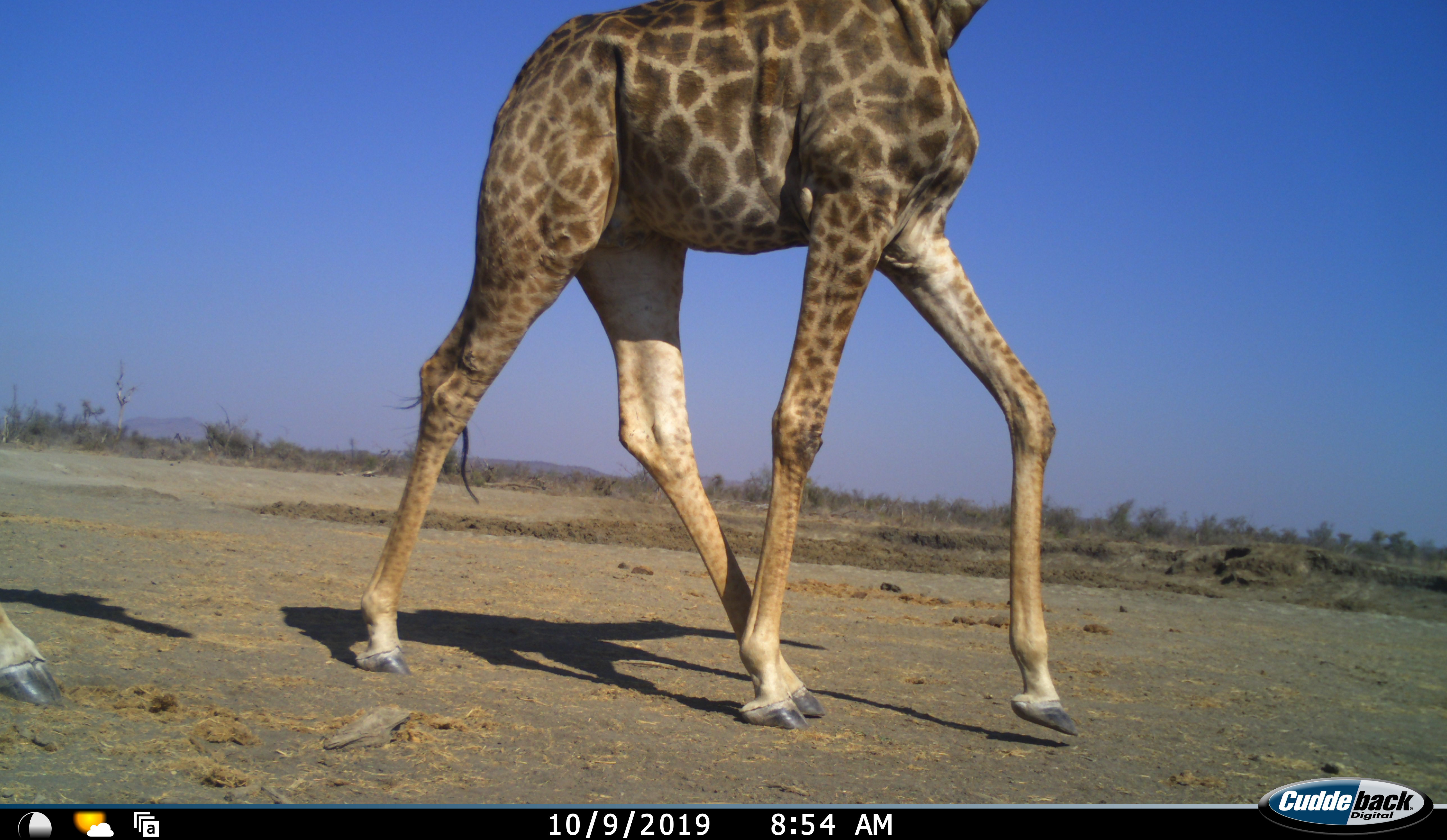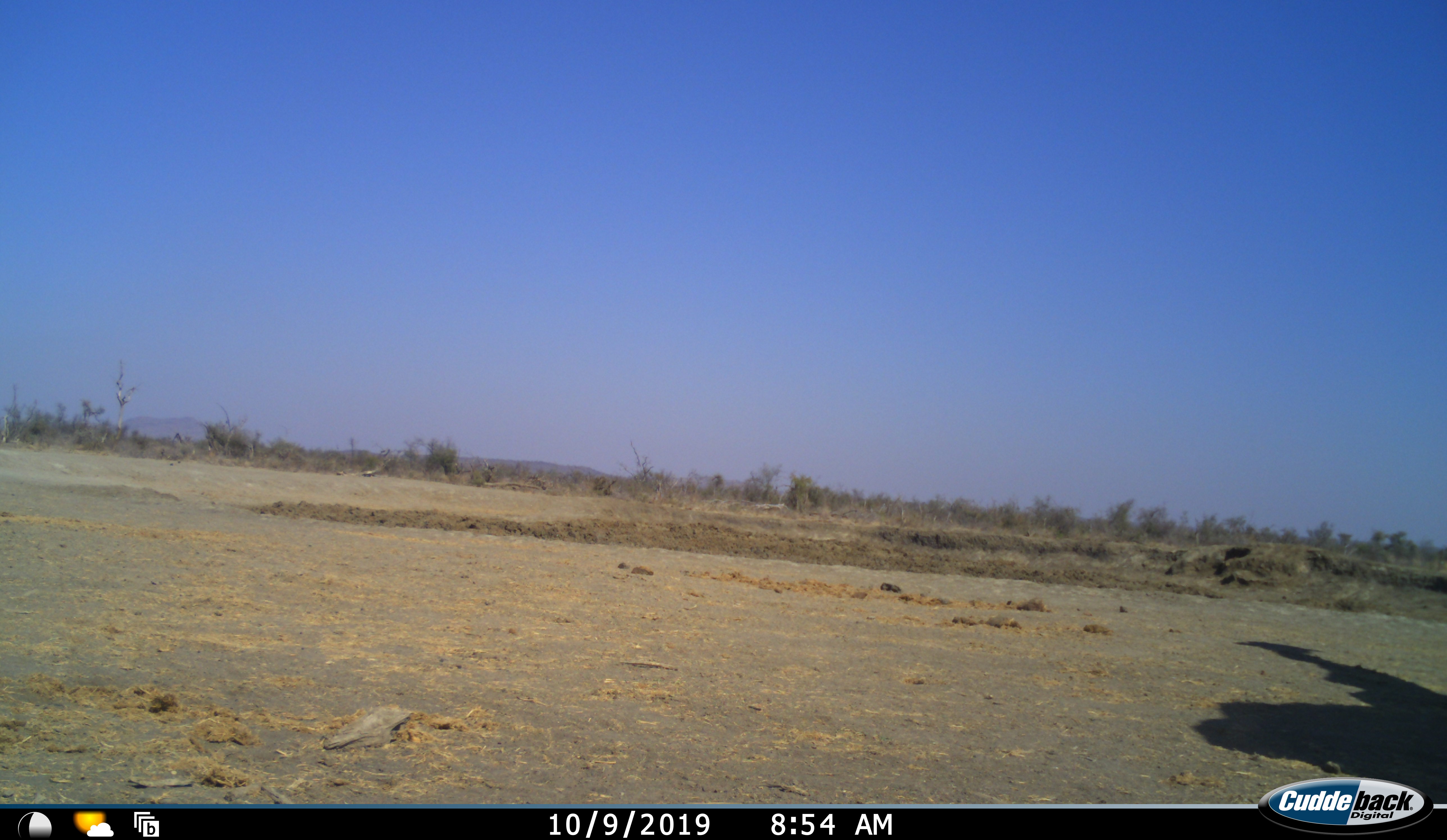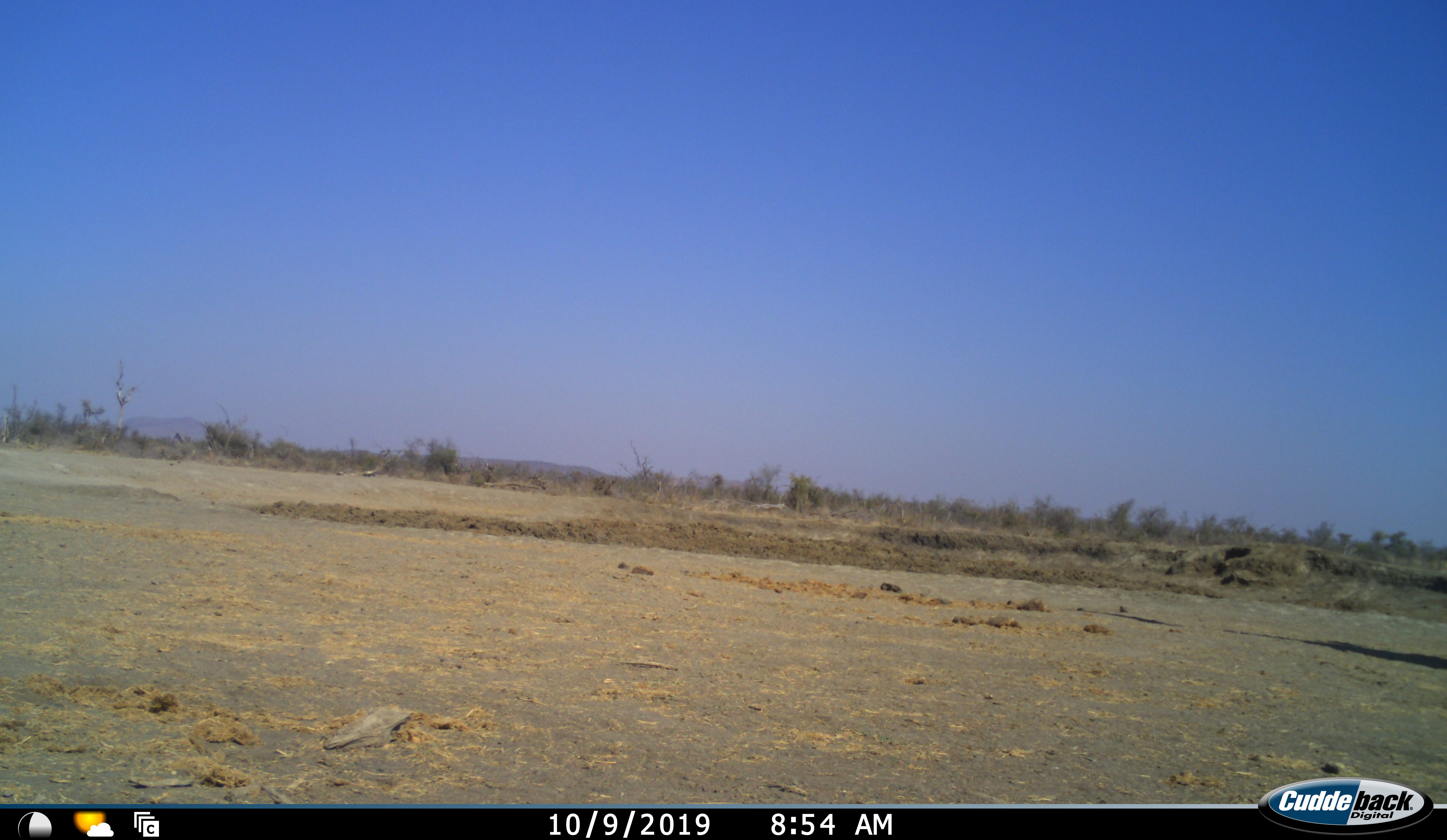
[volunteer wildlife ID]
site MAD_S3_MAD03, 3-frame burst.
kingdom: Animalia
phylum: Chordata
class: Mammalia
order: Artiodactyla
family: Giraffidae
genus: Giraffa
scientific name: Giraffa camelopardalis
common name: giraffe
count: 1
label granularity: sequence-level